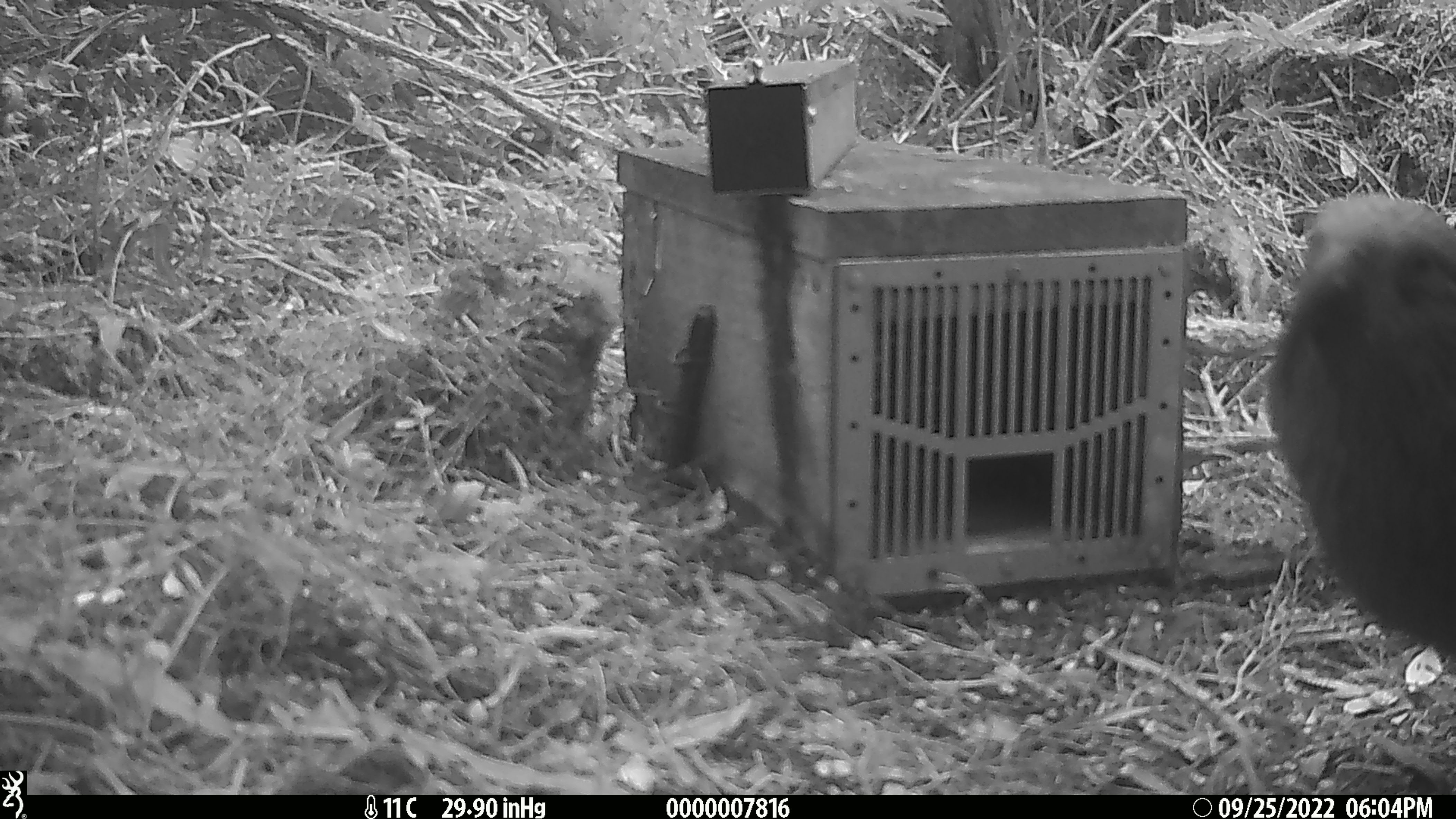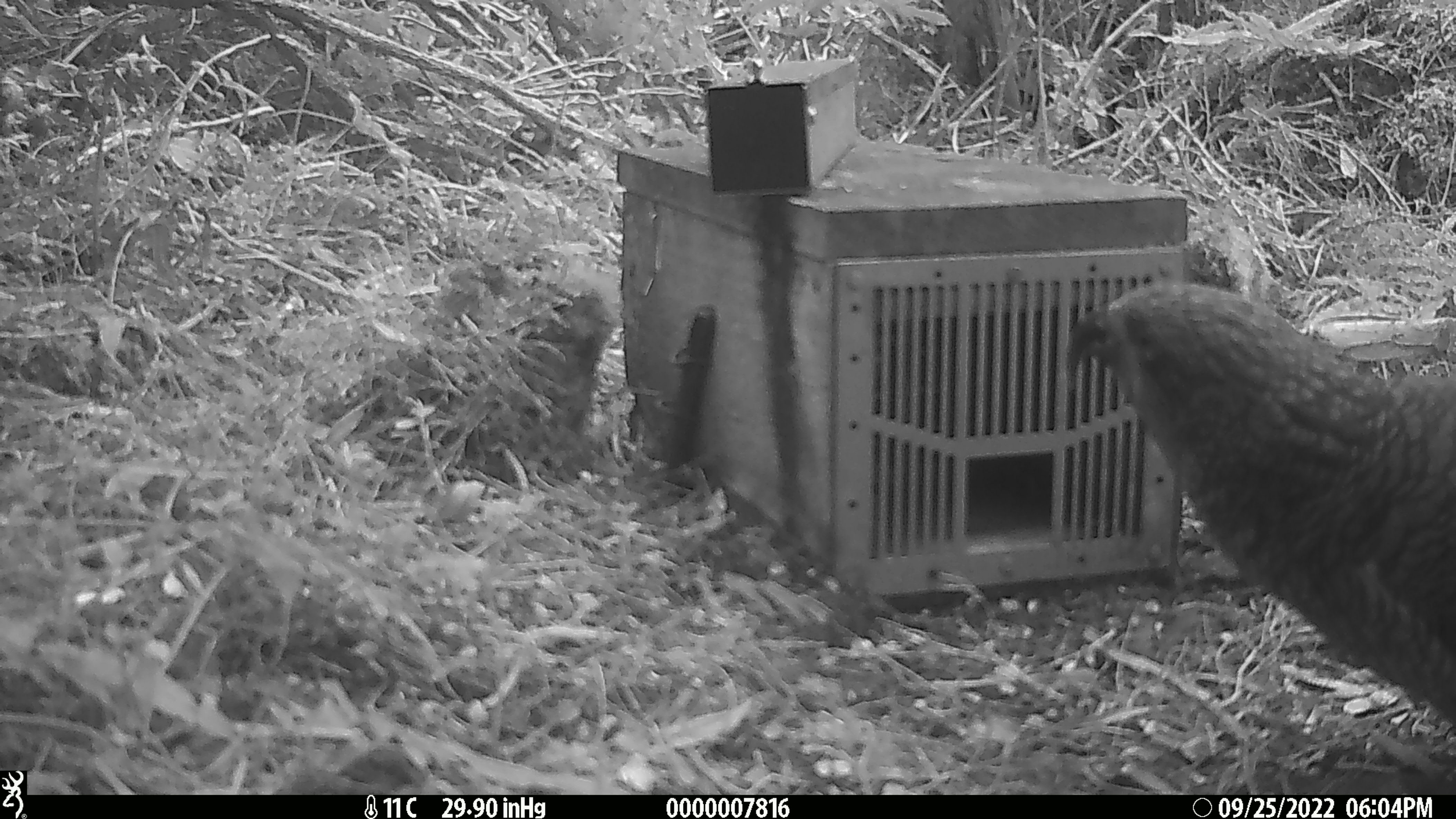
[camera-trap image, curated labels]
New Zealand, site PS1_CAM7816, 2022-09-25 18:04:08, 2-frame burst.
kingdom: Animalia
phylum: Chordata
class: Aves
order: Psittaciformes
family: Strigopidae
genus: Nestor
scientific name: Nestor notabilis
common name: kea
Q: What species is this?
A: Kea (Nestor notabilis).